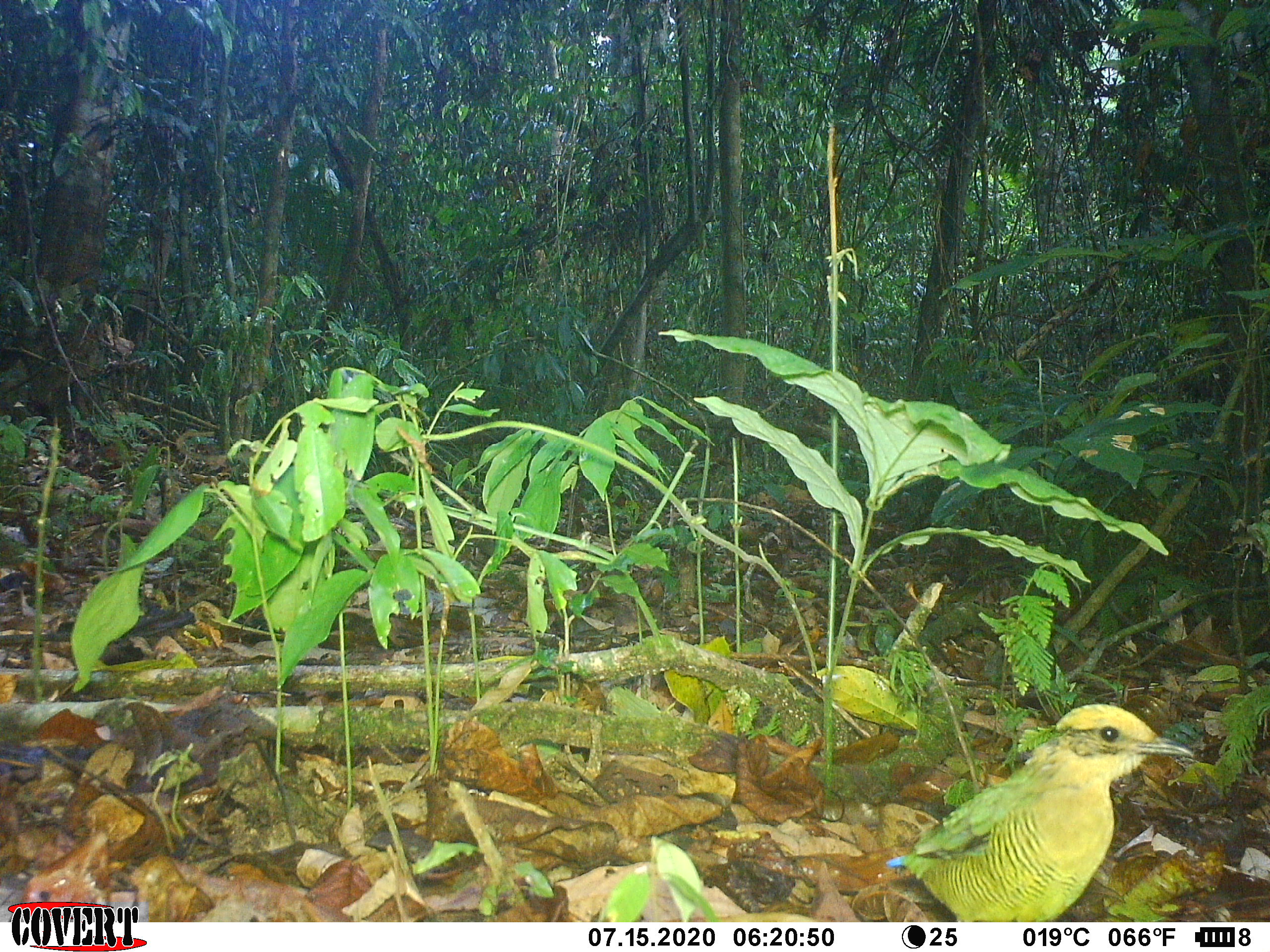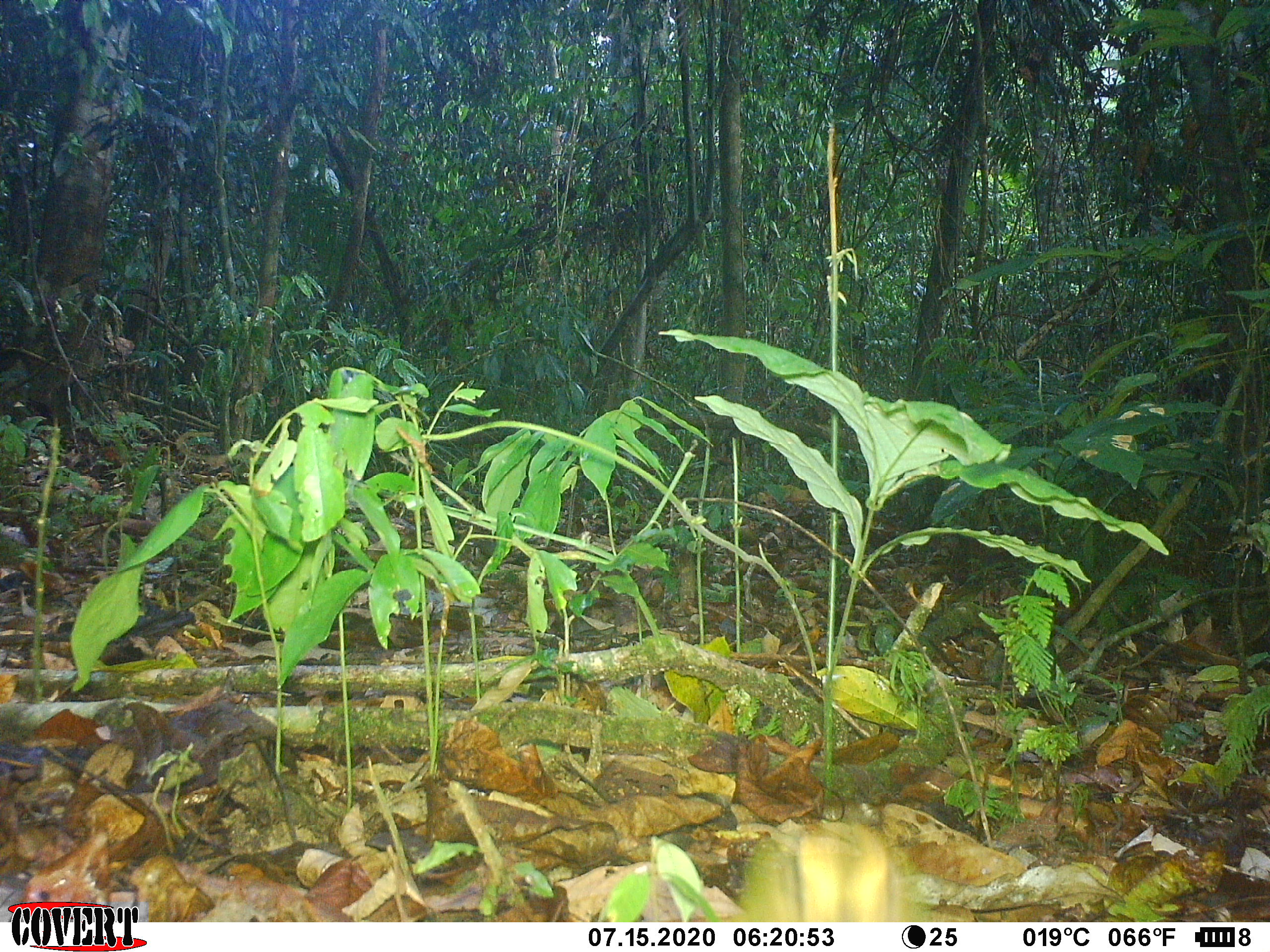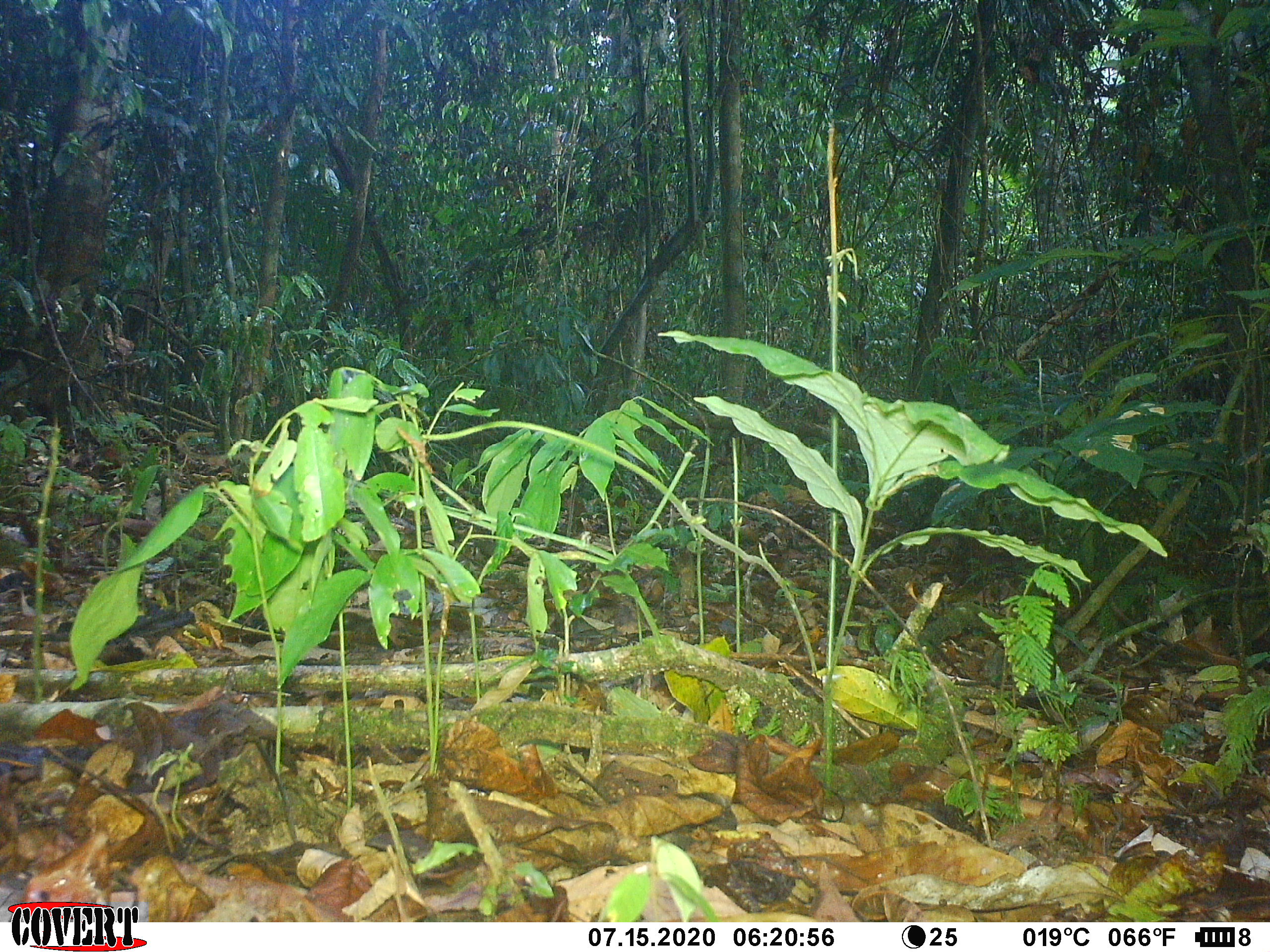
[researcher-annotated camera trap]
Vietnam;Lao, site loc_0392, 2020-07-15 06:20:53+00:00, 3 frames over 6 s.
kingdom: Animalia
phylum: Chordata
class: Aves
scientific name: Aves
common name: bird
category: unidentified bird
Unidentified bird (bird) (Aves). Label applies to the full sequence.